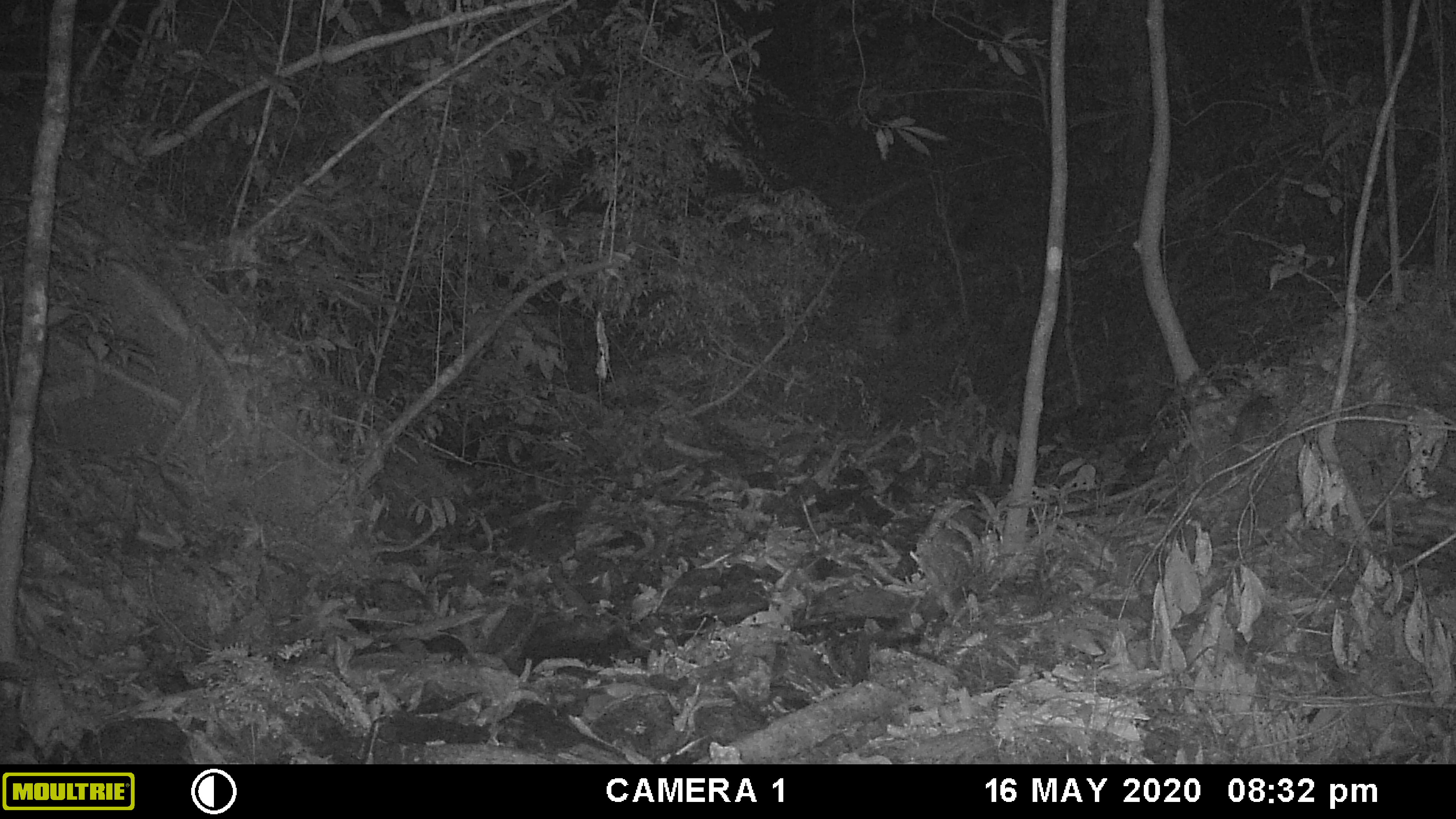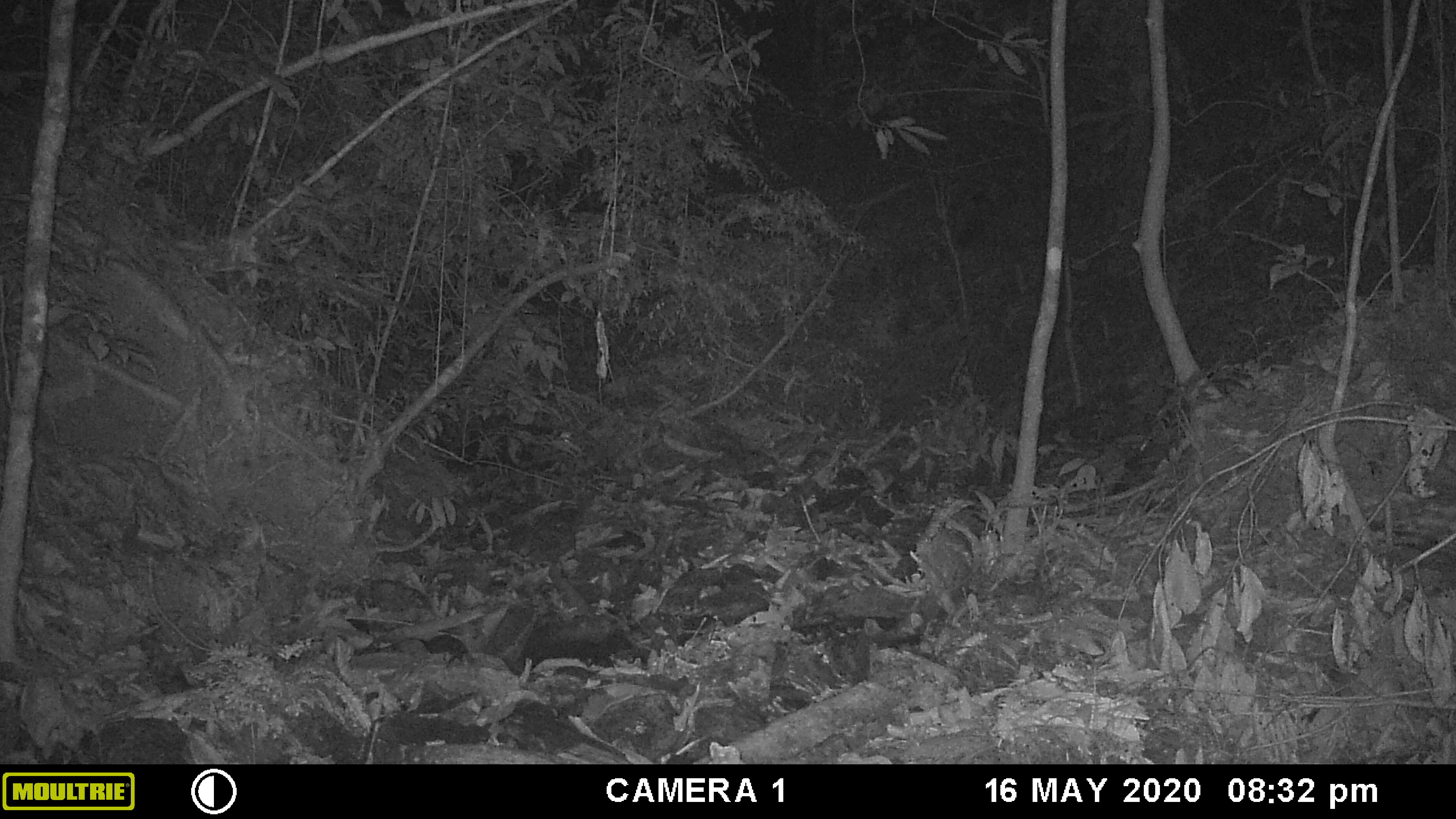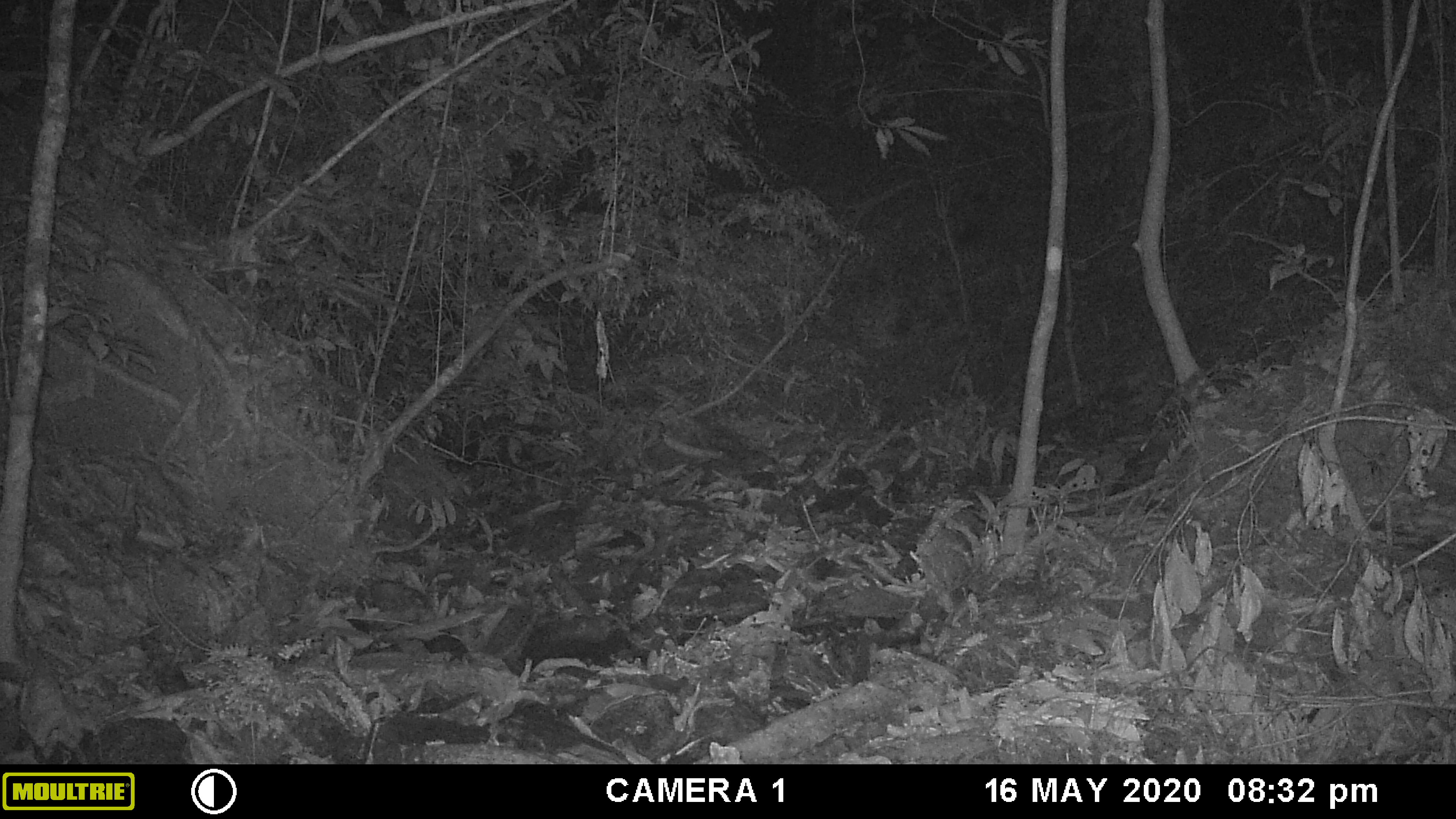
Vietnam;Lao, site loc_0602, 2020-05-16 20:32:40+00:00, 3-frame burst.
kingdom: Animalia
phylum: Chordata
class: Mammalia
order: Carnivora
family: Mustelidae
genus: Melogale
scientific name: Melogale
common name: ferret badger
Ferret badger (Melogale). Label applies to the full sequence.